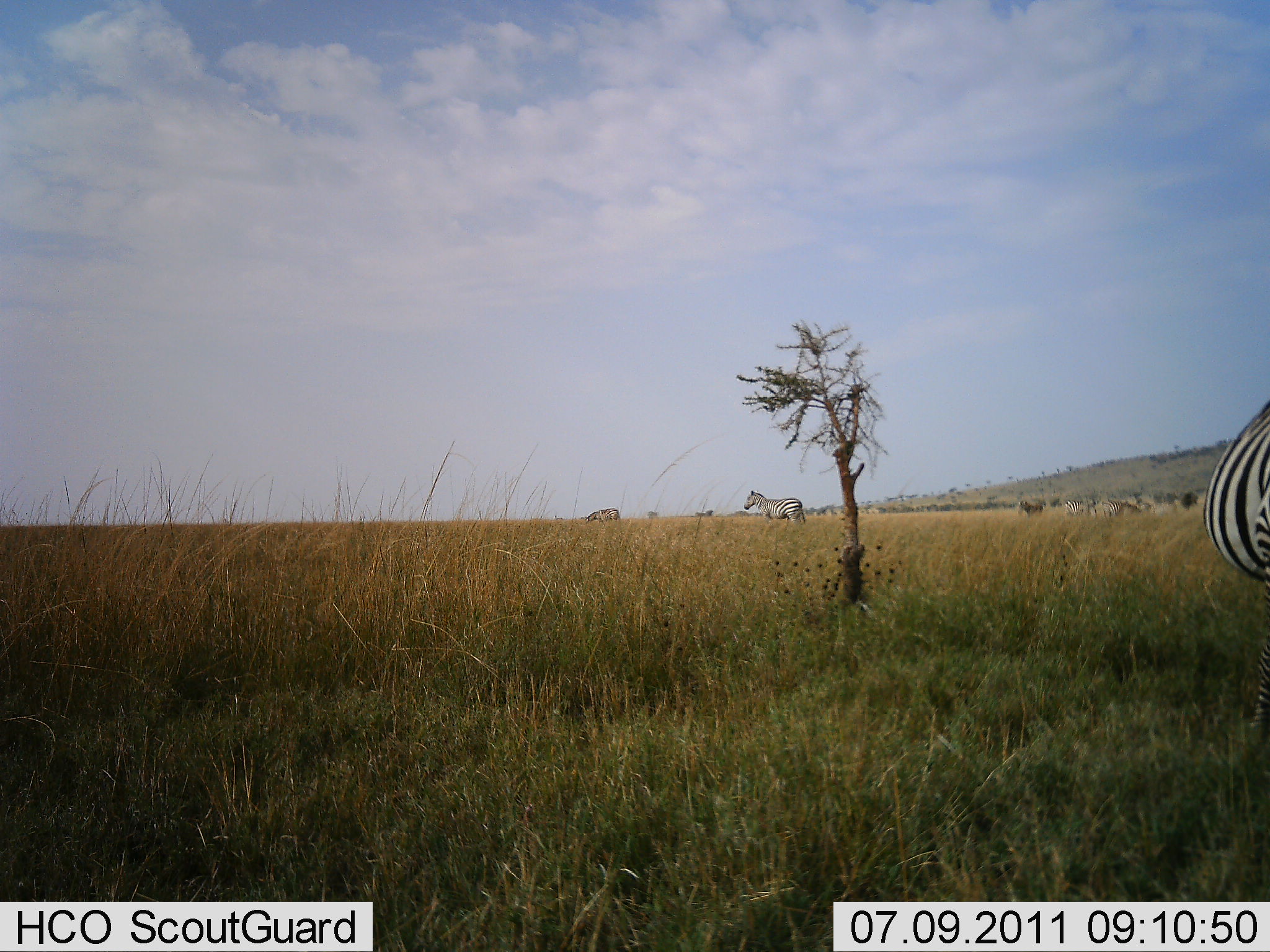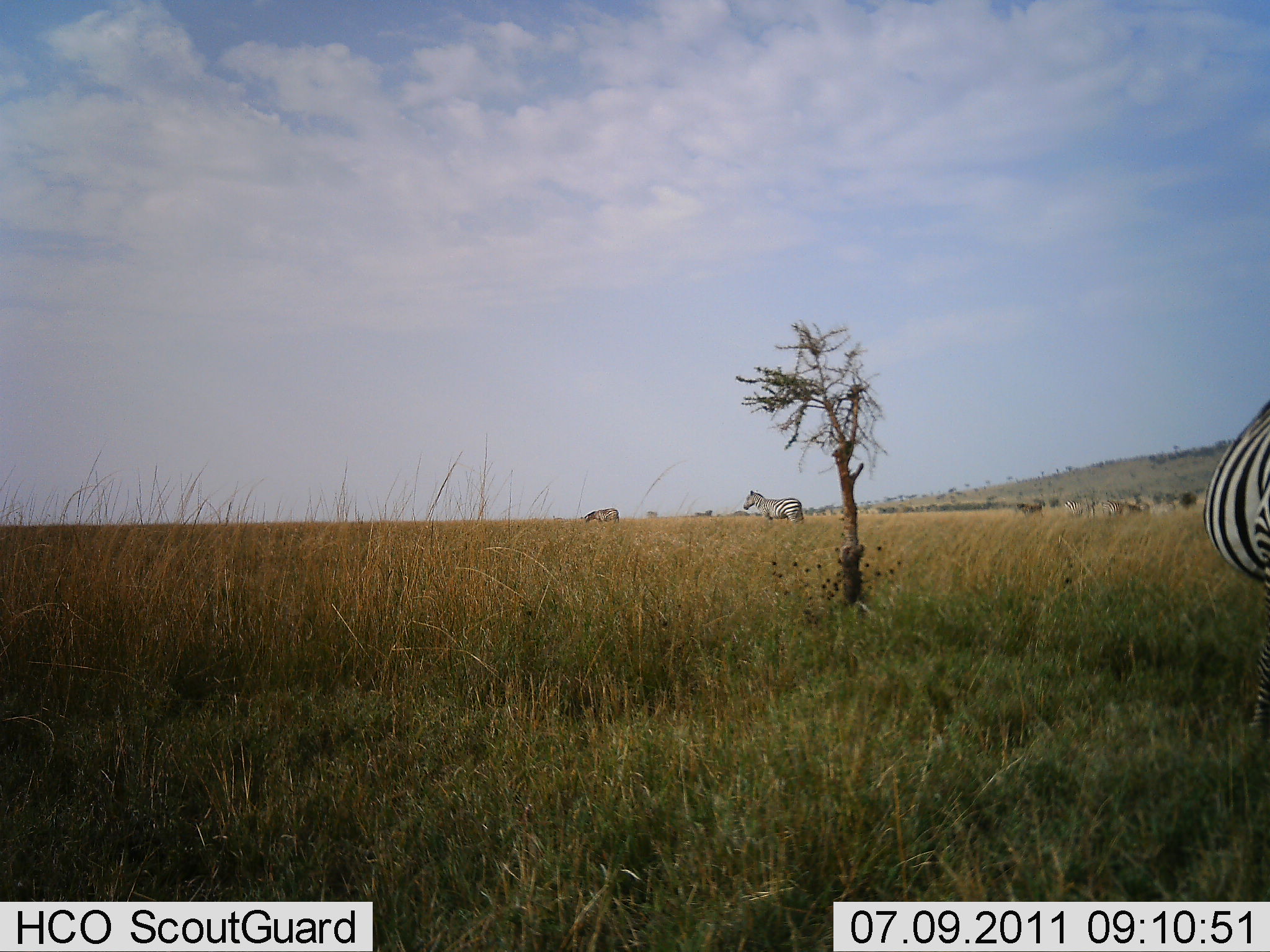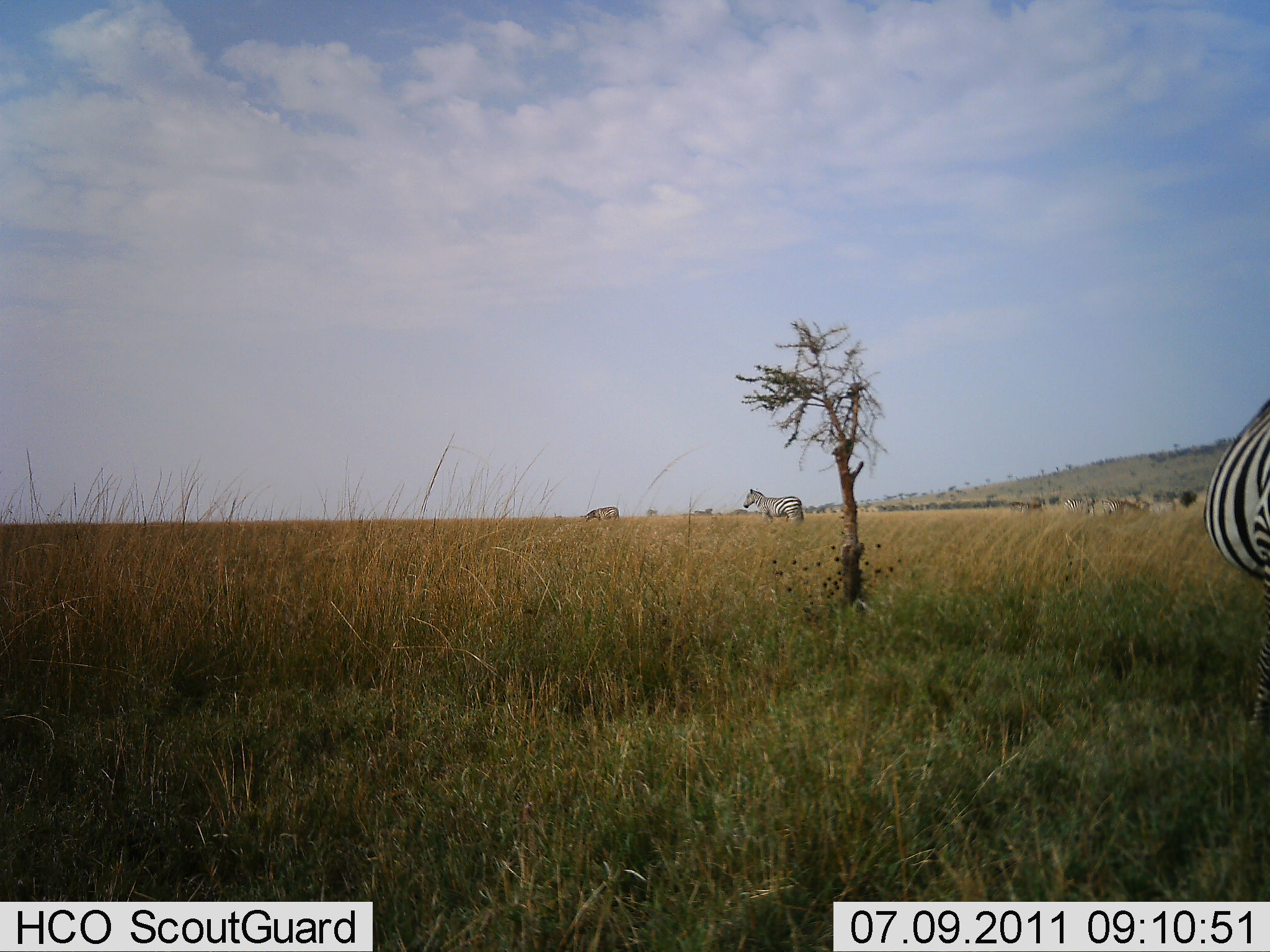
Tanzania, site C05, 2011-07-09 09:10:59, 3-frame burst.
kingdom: Animalia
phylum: Chordata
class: Mammalia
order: Perissodactyla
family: Equidae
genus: Equus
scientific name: Equus quagga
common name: plains zebra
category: zebra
Zebra (plains zebra) (Equus quagga), count 3. Behavior (volunteer vote fractions): standing 92%, resting 0%, moving 8%, interacting 0%. Young present (vote fraction): 0%. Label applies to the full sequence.